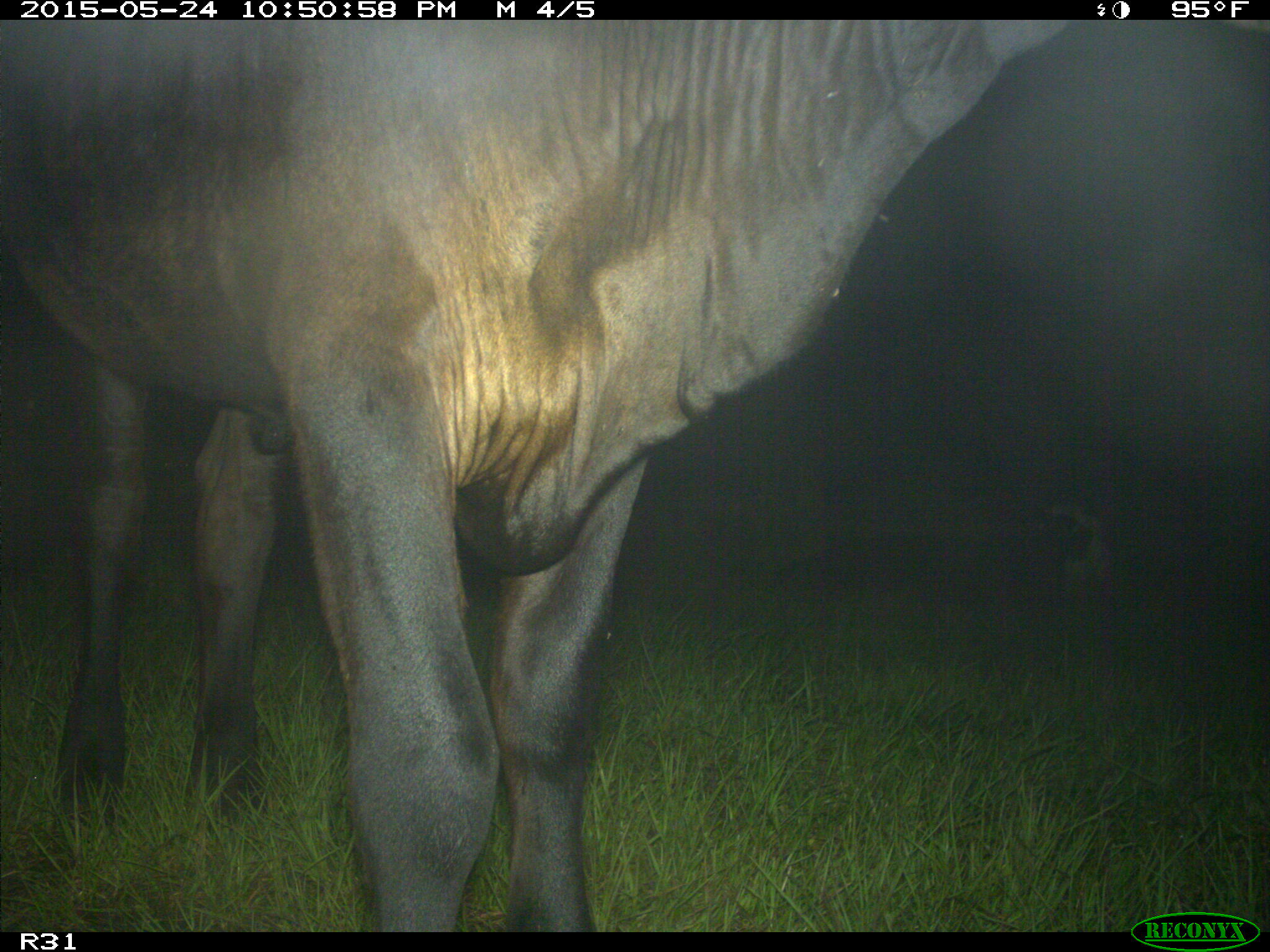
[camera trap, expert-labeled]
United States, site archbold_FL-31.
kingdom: Animalia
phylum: Chordata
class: Mammalia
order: Artiodactyla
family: Bovidae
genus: Bos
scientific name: Bos taurus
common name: domestic cow